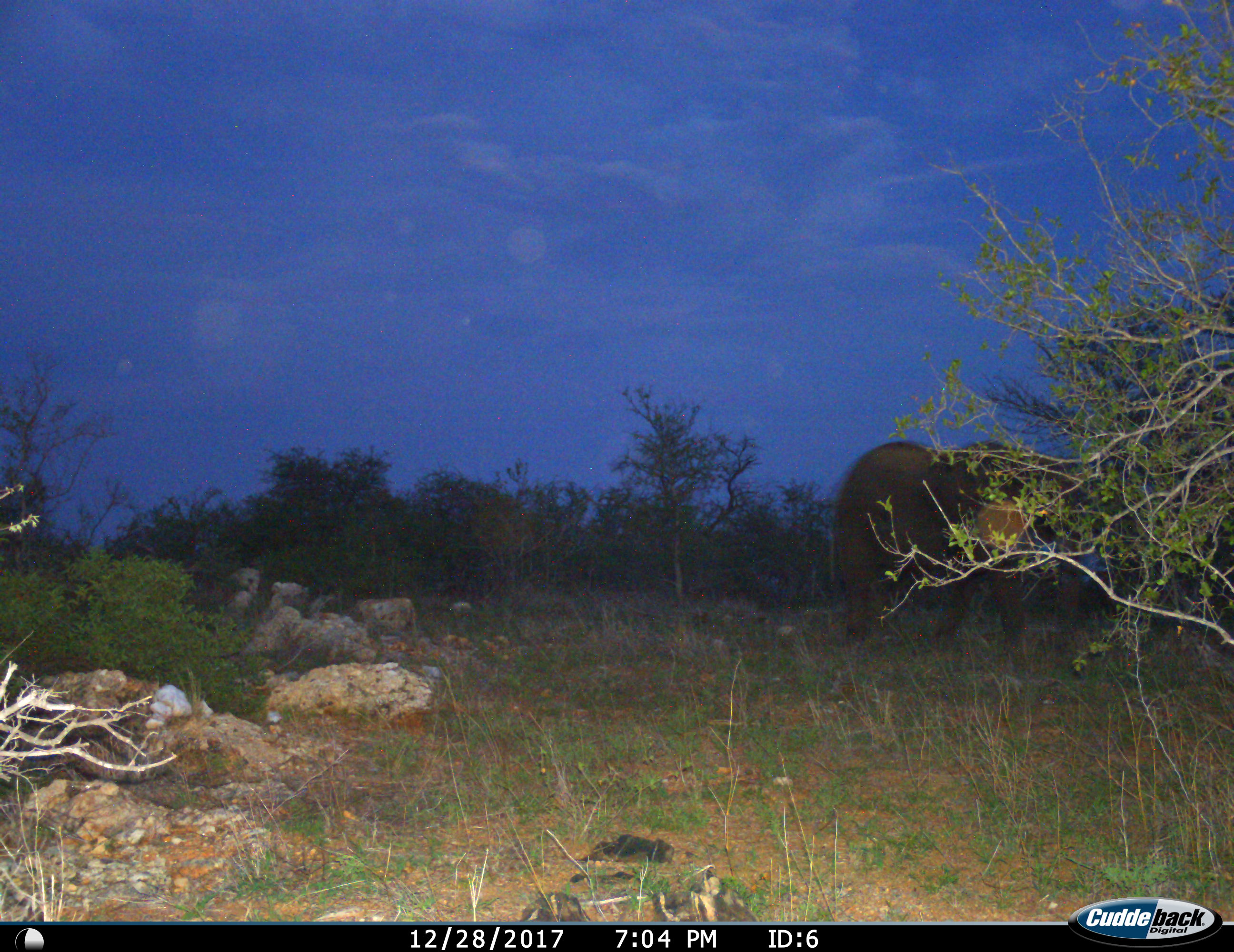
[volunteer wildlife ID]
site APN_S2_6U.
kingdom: Animalia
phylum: Chordata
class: Mammalia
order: Proboscidea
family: Elephantidae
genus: Loxodonta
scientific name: Loxodonta africana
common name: african bush elephant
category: elephant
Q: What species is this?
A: Elephant (african bush elephant) (Loxodonta africana).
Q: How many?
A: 1.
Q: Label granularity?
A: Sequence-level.